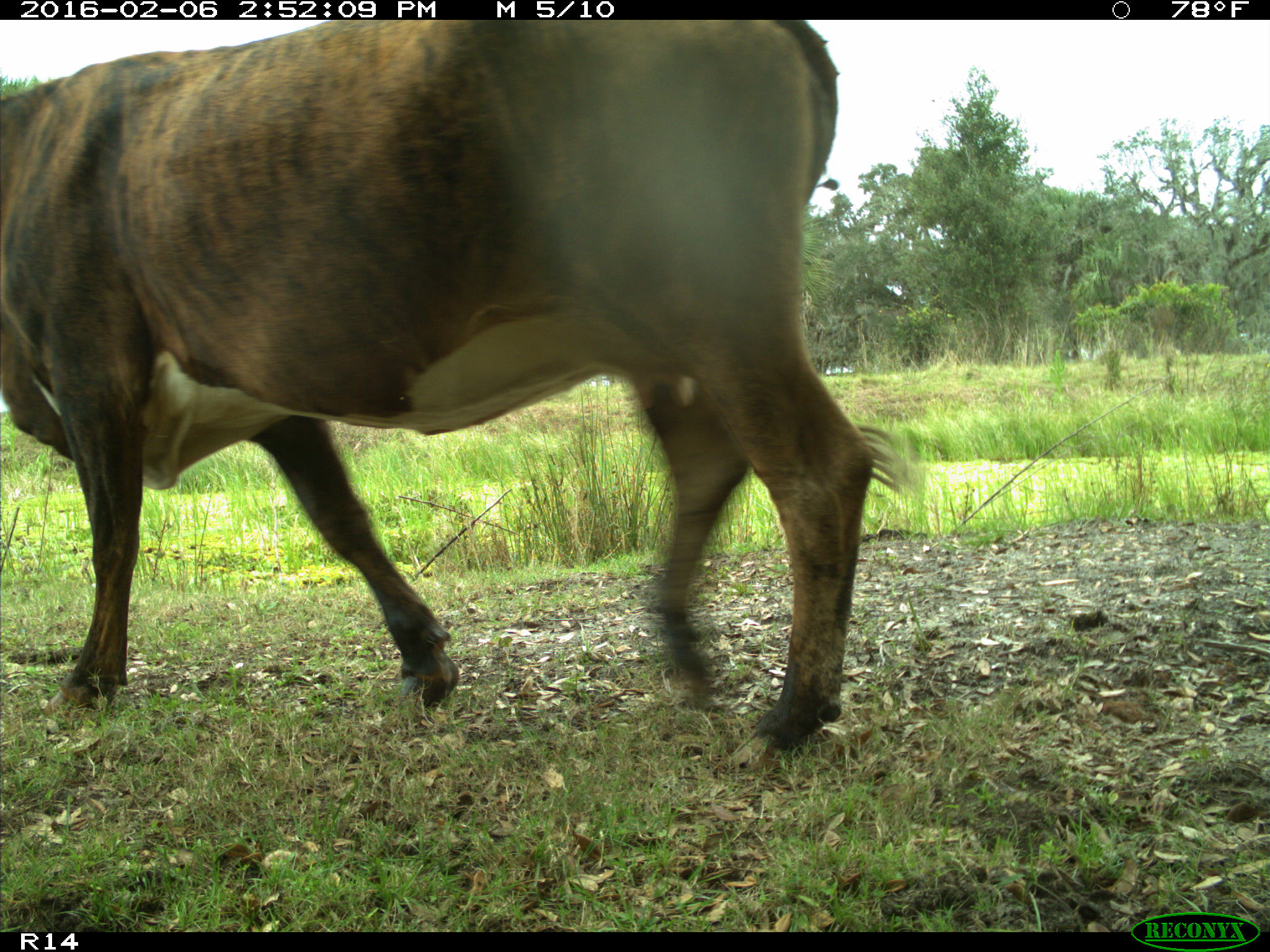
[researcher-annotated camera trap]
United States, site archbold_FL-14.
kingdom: Animalia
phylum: Chordata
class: Mammalia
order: Artiodactyla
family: Bovidae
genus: Bos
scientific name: Bos taurus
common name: domestic cow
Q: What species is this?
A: Bos taurus (domestic cow).